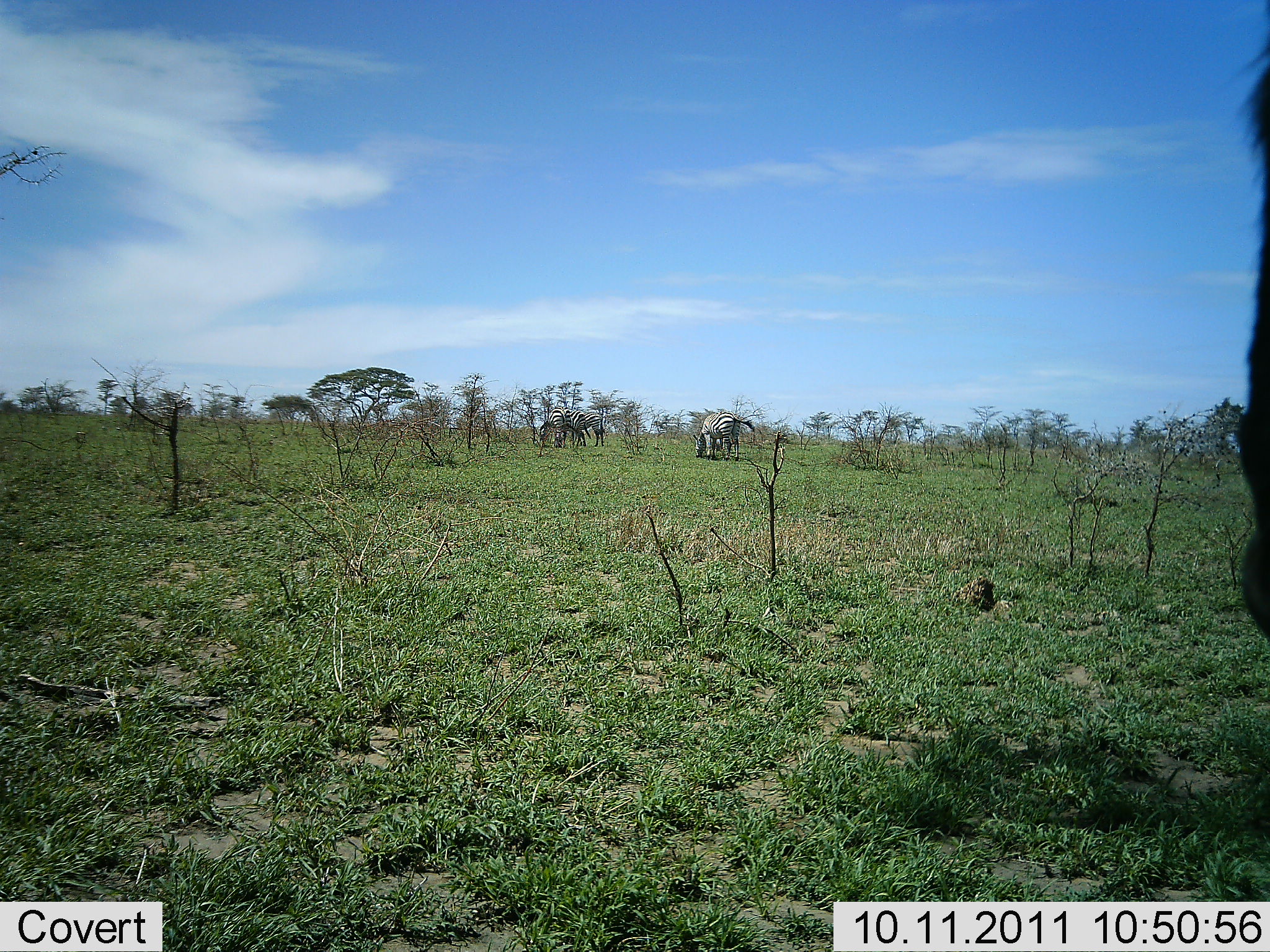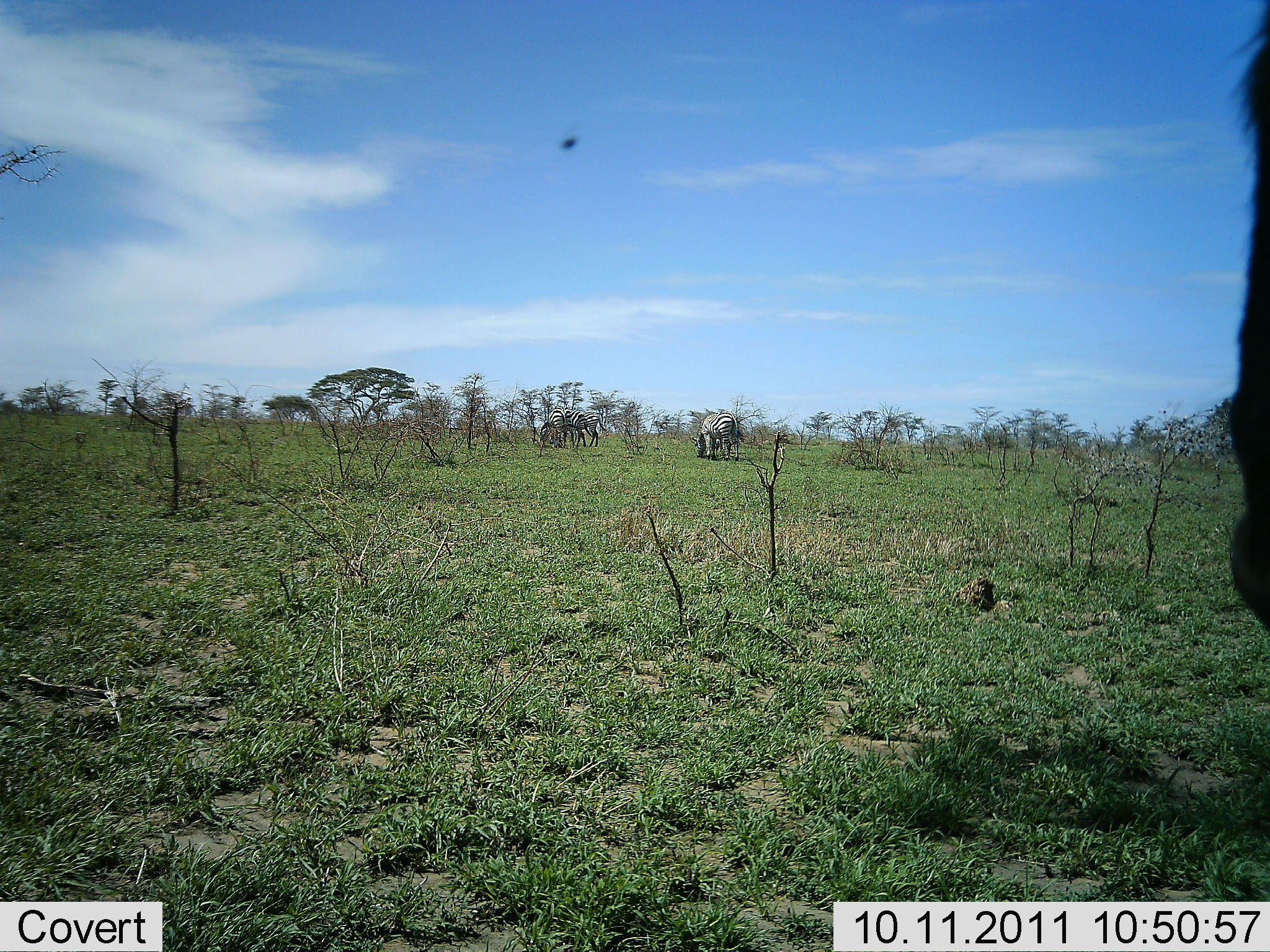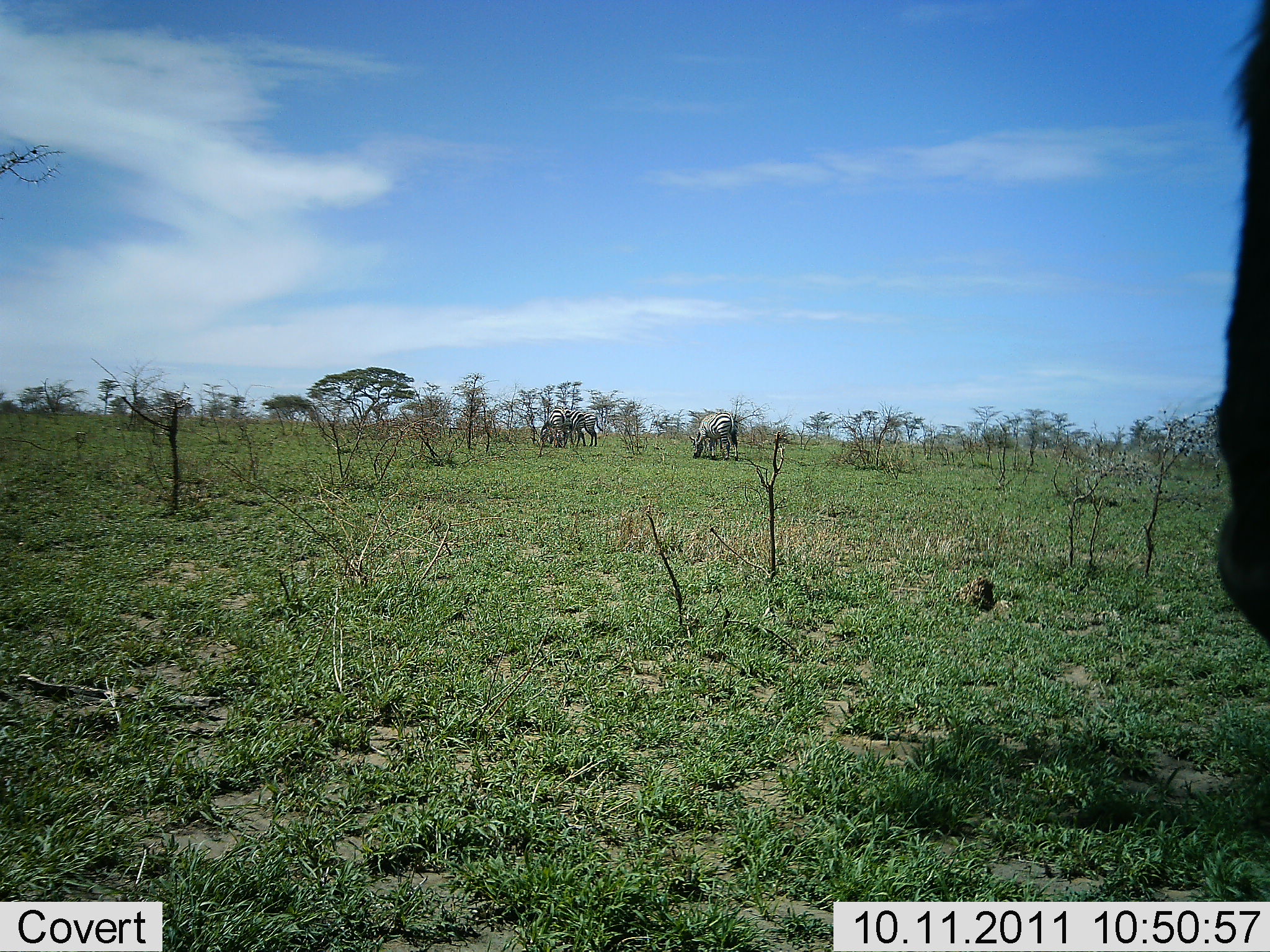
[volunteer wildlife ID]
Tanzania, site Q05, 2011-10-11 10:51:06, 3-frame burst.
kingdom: Animalia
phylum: Chordata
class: Mammalia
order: Perissodactyla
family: Equidae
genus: Equus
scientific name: Equus quagga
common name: plains zebra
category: zebra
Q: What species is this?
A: Zebra (plains zebra) (Equus quagga).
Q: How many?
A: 4.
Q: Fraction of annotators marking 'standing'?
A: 64%.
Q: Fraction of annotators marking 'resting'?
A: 0%.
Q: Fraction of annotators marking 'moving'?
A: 18%.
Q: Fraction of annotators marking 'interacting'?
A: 0%.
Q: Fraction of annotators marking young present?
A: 0%.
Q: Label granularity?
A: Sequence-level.